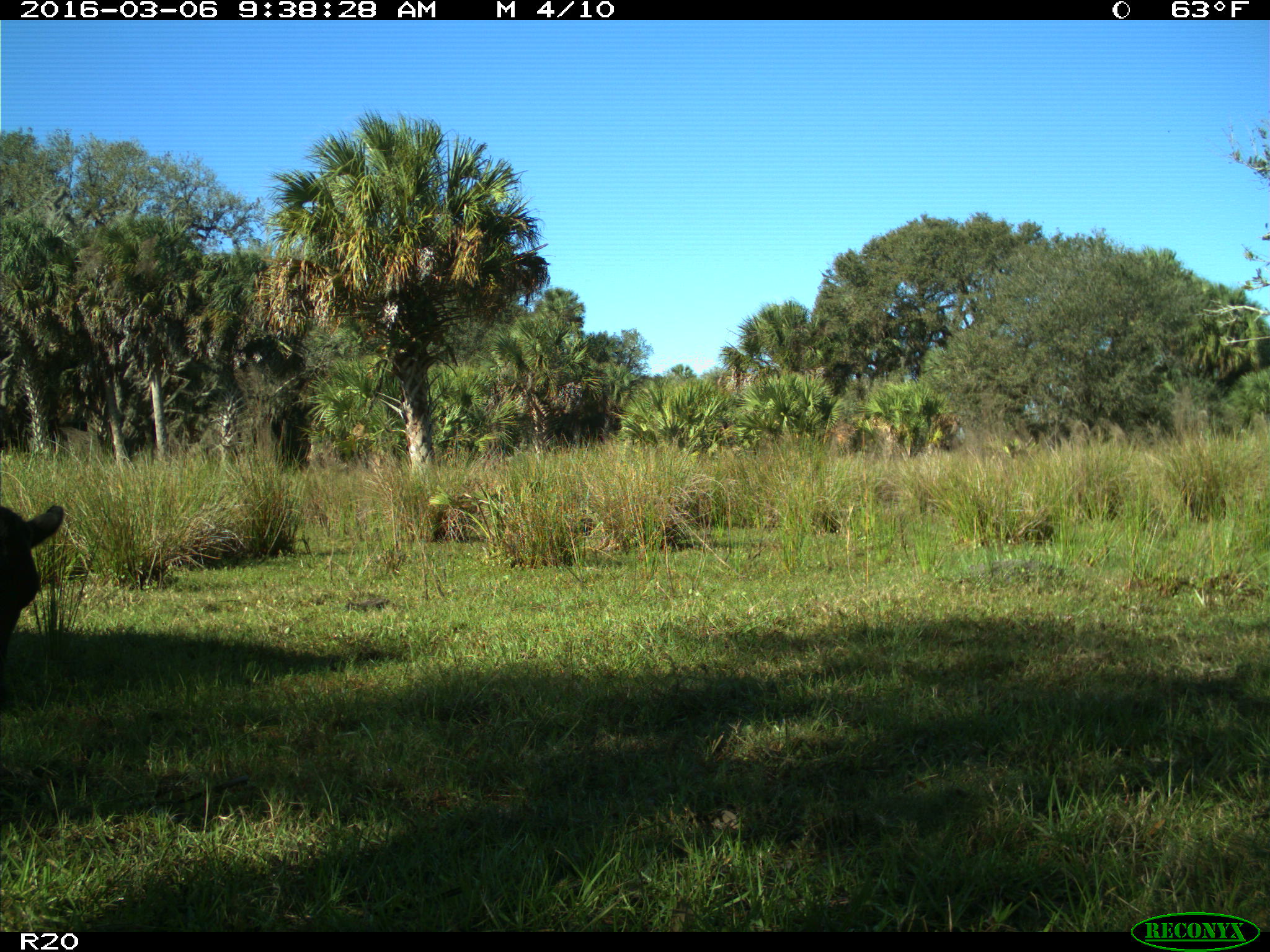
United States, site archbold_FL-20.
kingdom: Animalia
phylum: Chordata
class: Mammalia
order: Artiodactyla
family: Bovidae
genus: Bos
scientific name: Bos taurus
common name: domestic cow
Bos taurus (domestic cow).